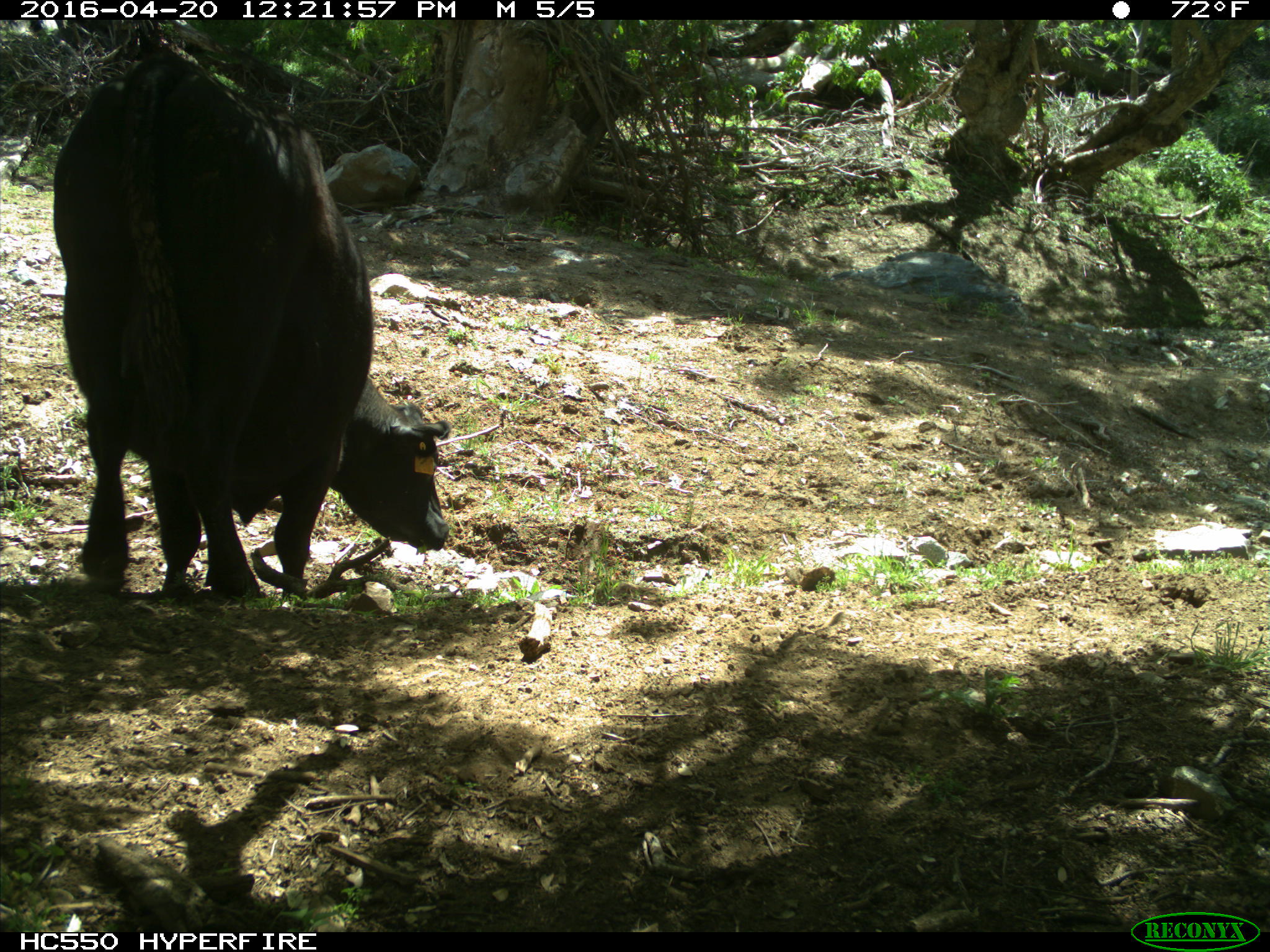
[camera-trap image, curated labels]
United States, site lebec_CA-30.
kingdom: Animalia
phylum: Chordata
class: Mammalia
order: Artiodactyla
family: Bovidae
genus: Bos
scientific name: Bos taurus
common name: domestic cow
Bos taurus (domestic cow).